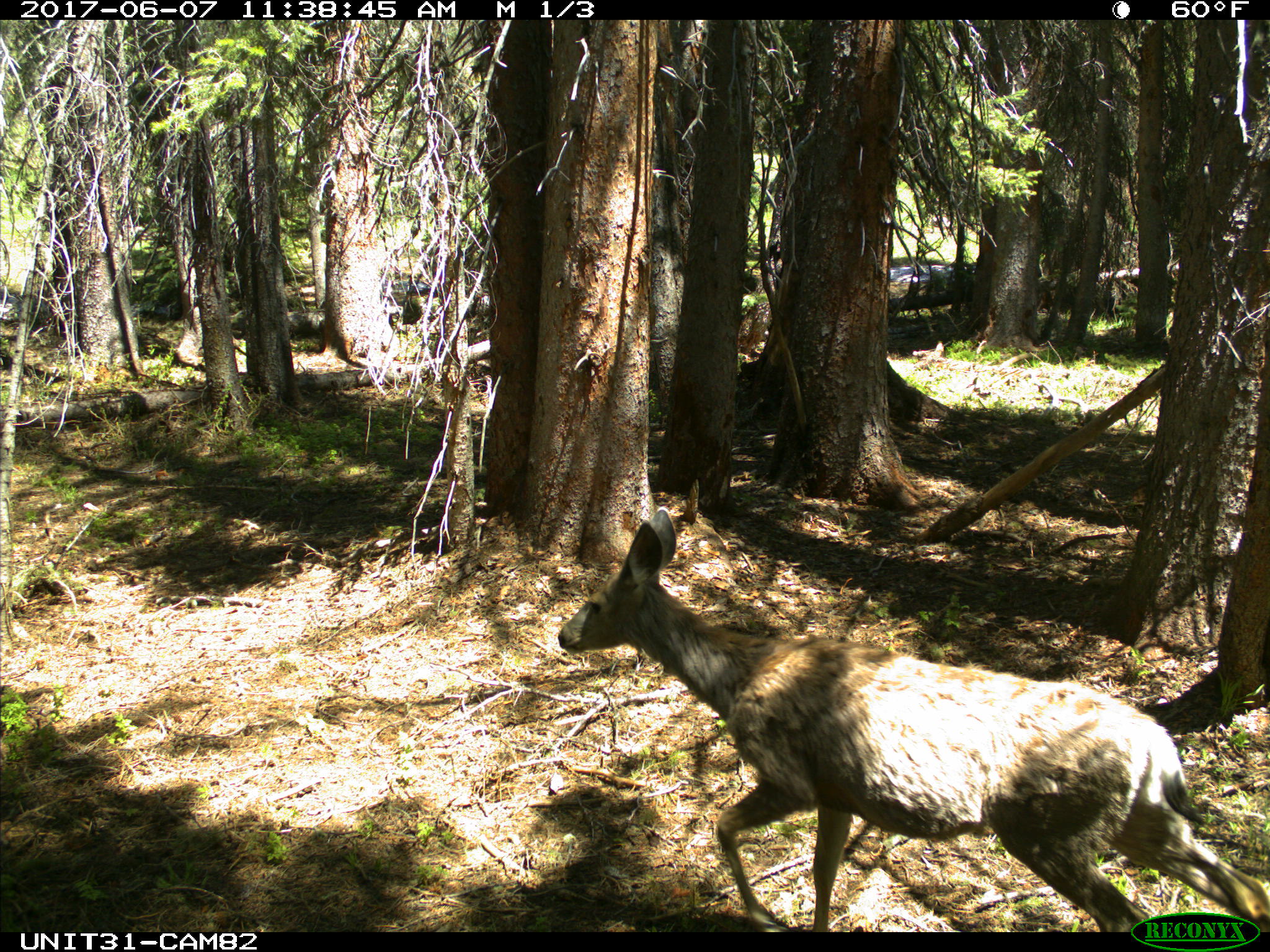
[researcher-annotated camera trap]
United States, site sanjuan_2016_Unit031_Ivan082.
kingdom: Animalia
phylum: Chordata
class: Mammalia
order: Artiodactyla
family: Cervidae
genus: Odocoileus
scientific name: Odocoileus hemionus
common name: mule deer